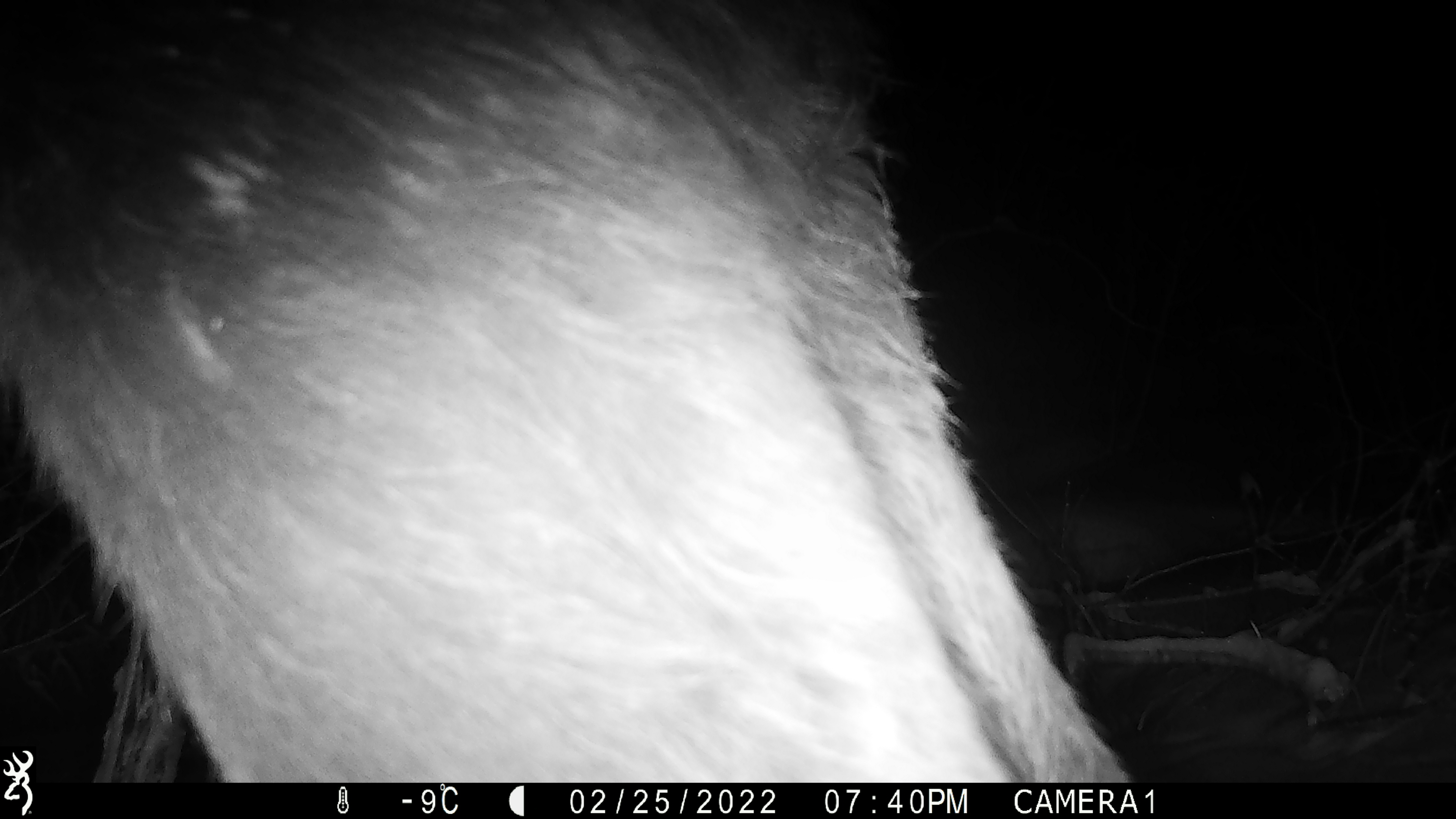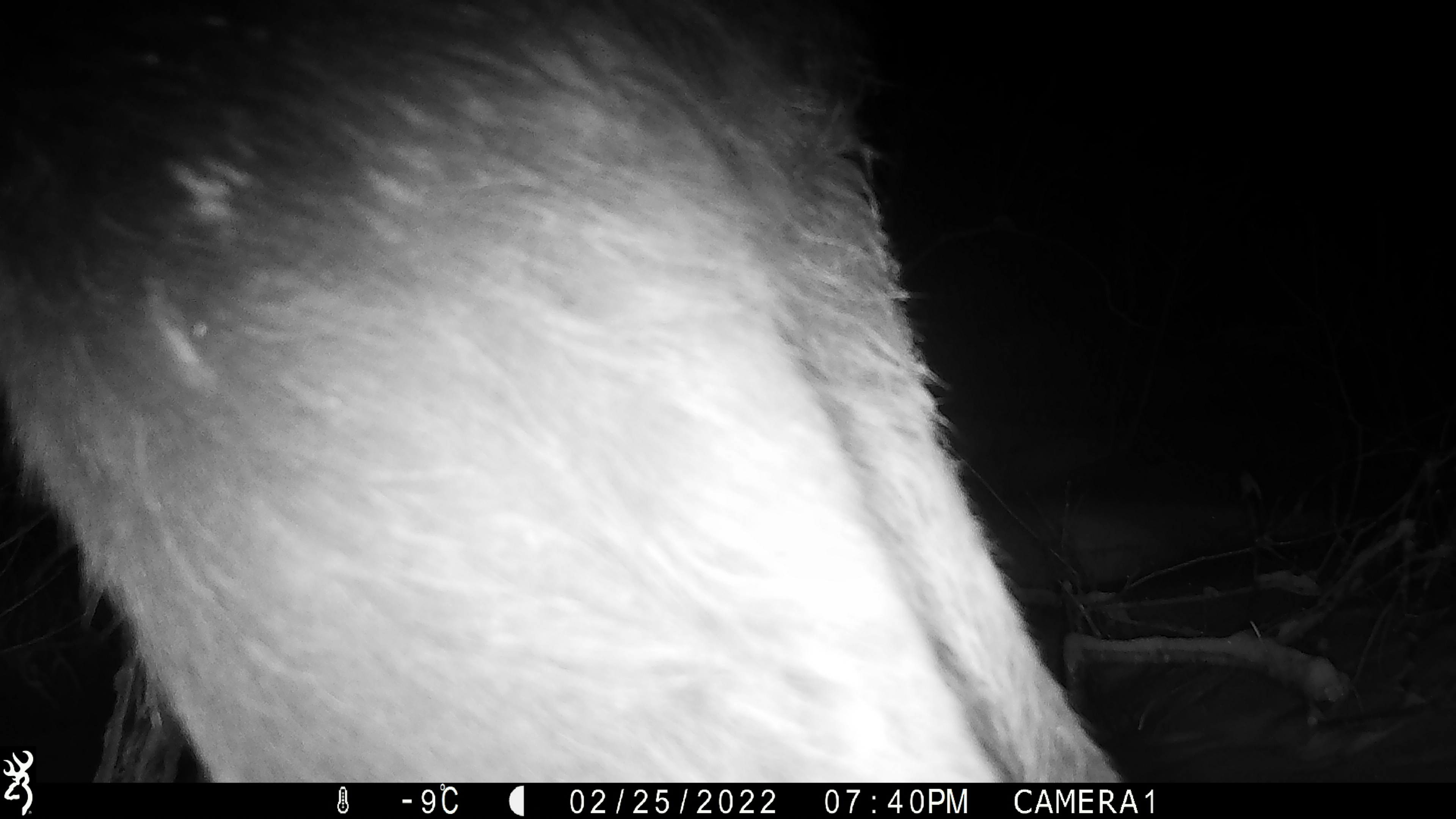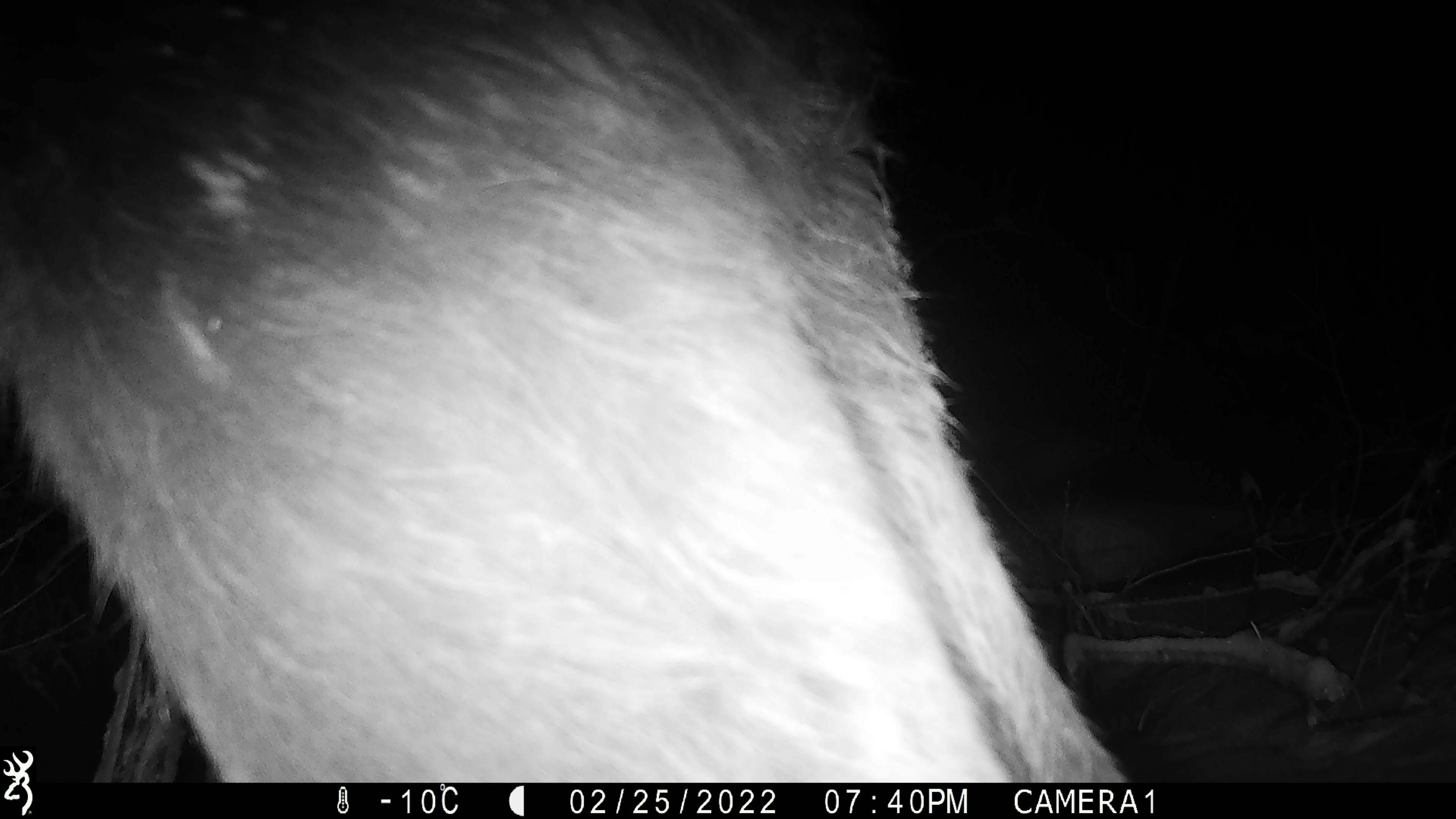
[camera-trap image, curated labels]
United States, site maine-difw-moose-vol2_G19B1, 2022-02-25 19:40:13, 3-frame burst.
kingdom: Animalia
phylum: Chordata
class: Mammalia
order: Artiodactyla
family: Cervidae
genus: Alces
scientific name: Alces alces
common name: moose